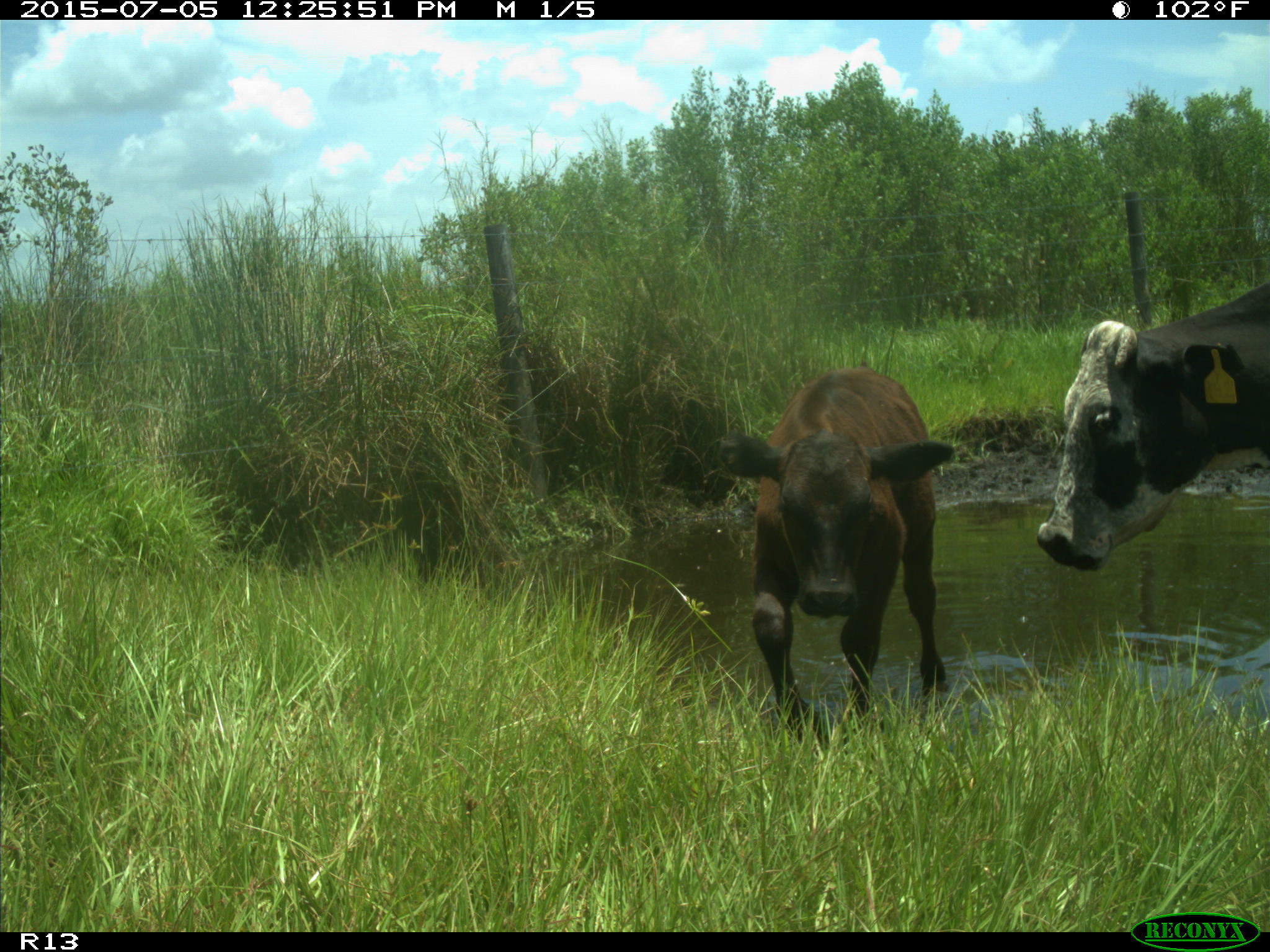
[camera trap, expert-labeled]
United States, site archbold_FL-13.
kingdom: Animalia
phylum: Chordata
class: Mammalia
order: Artiodactyla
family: Bovidae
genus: Bos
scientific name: Bos taurus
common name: domestic cow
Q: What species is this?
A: Bos taurus (domestic cow).